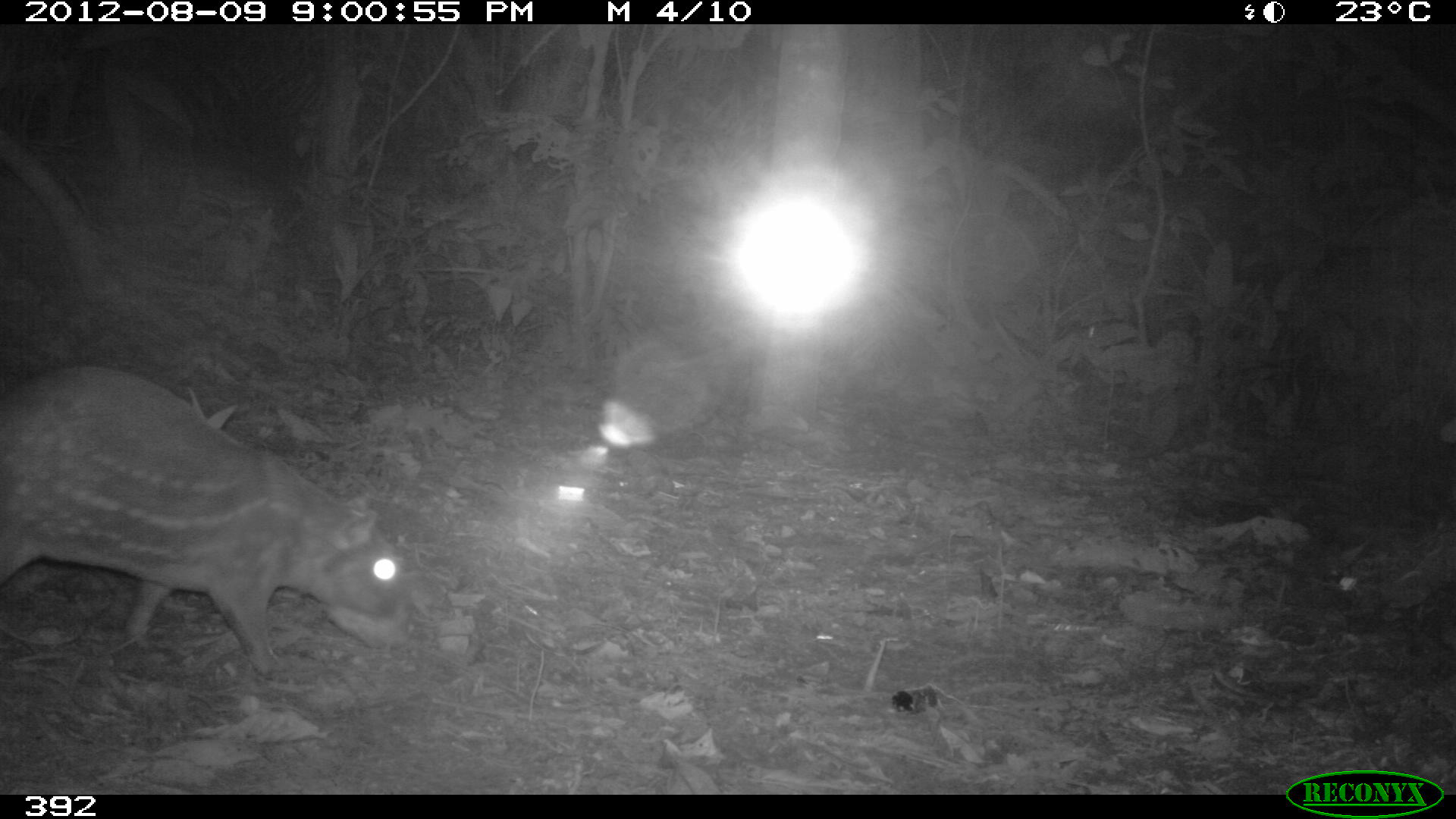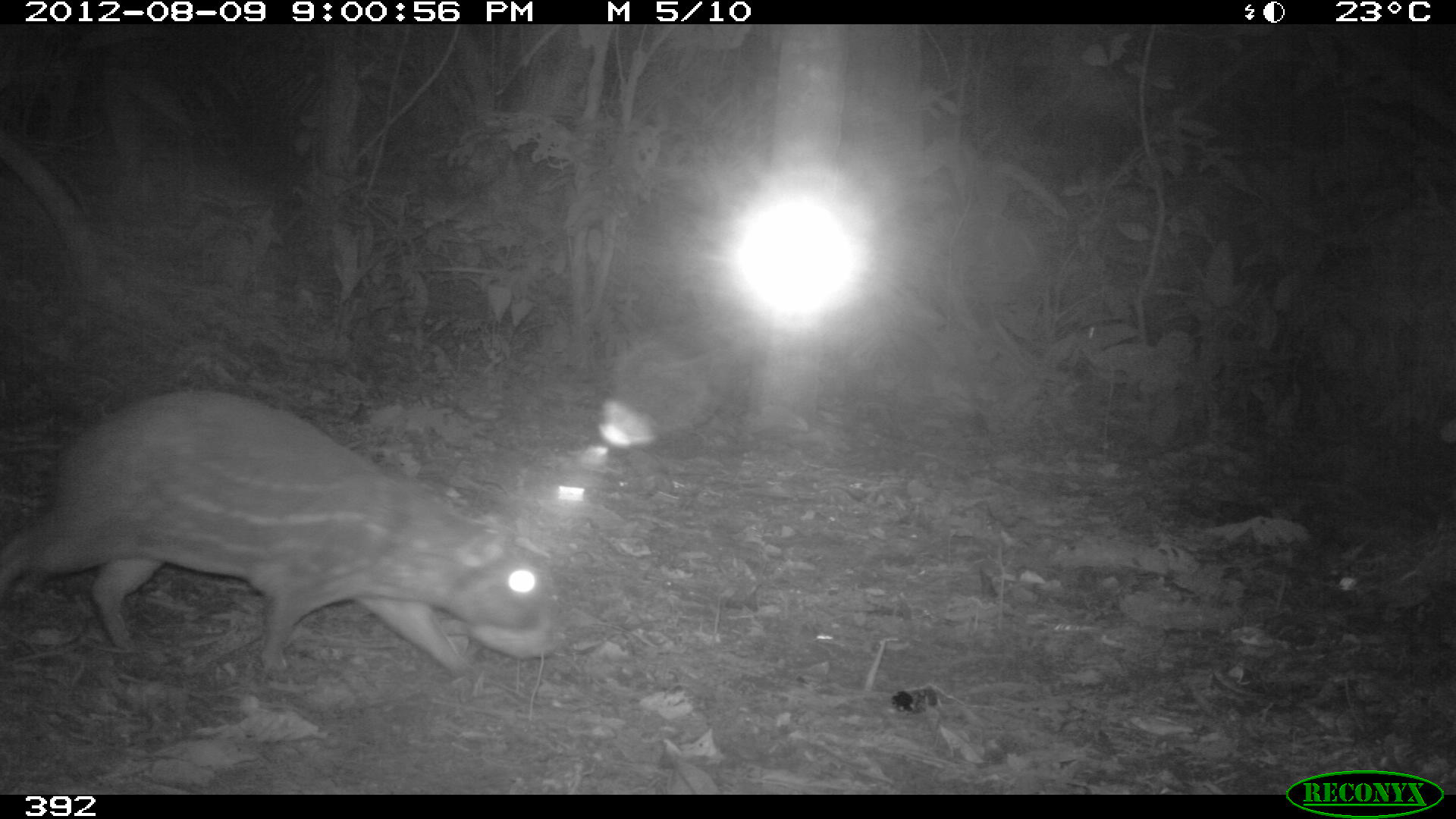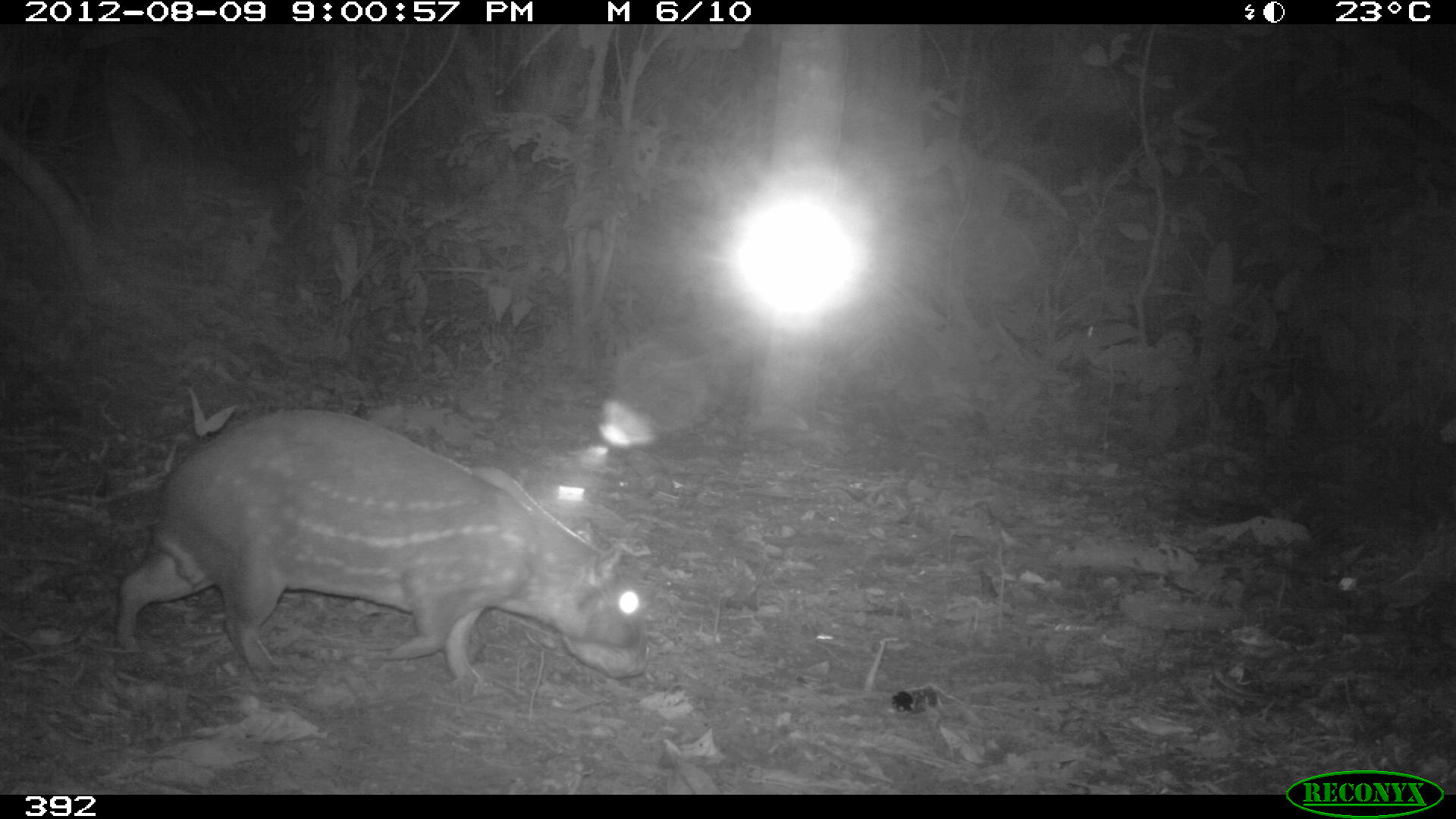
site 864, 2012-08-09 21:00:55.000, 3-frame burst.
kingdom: Animalia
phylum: Chordata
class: Mammalia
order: Rodentia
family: Cuniculidae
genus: Cuniculus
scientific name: Cuniculus paca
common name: spotted paca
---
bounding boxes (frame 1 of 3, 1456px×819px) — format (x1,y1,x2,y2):
cuniculus paca: (0,362,410,682)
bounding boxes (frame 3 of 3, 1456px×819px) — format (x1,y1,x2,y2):
cuniculus paca: (113,407,648,687)